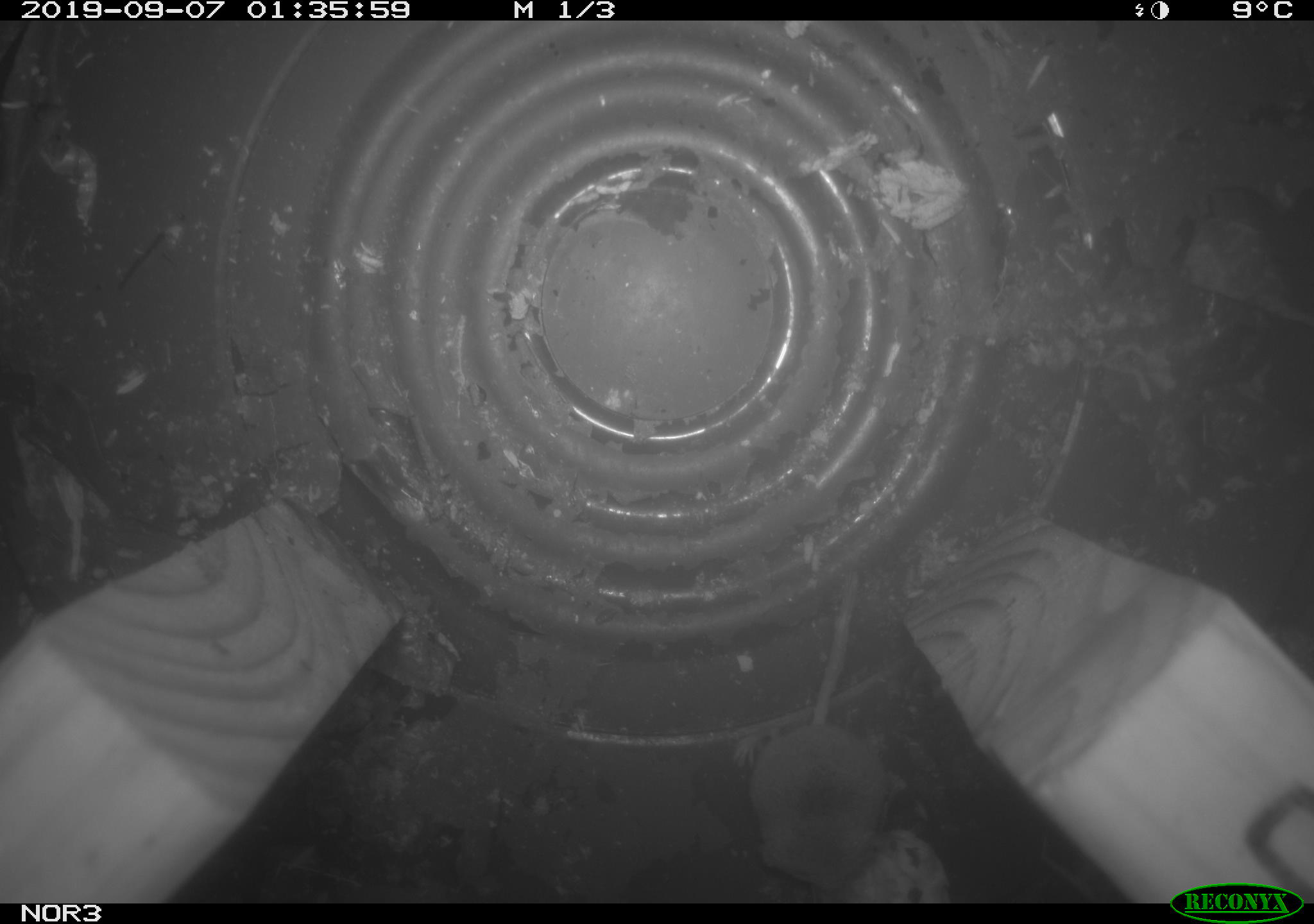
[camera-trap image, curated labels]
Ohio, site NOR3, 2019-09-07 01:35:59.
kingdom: Animalia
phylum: Chordata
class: Mammalia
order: Eulipotyphla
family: Soricidae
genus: Sorex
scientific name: Sorex cinereus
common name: masked shrew